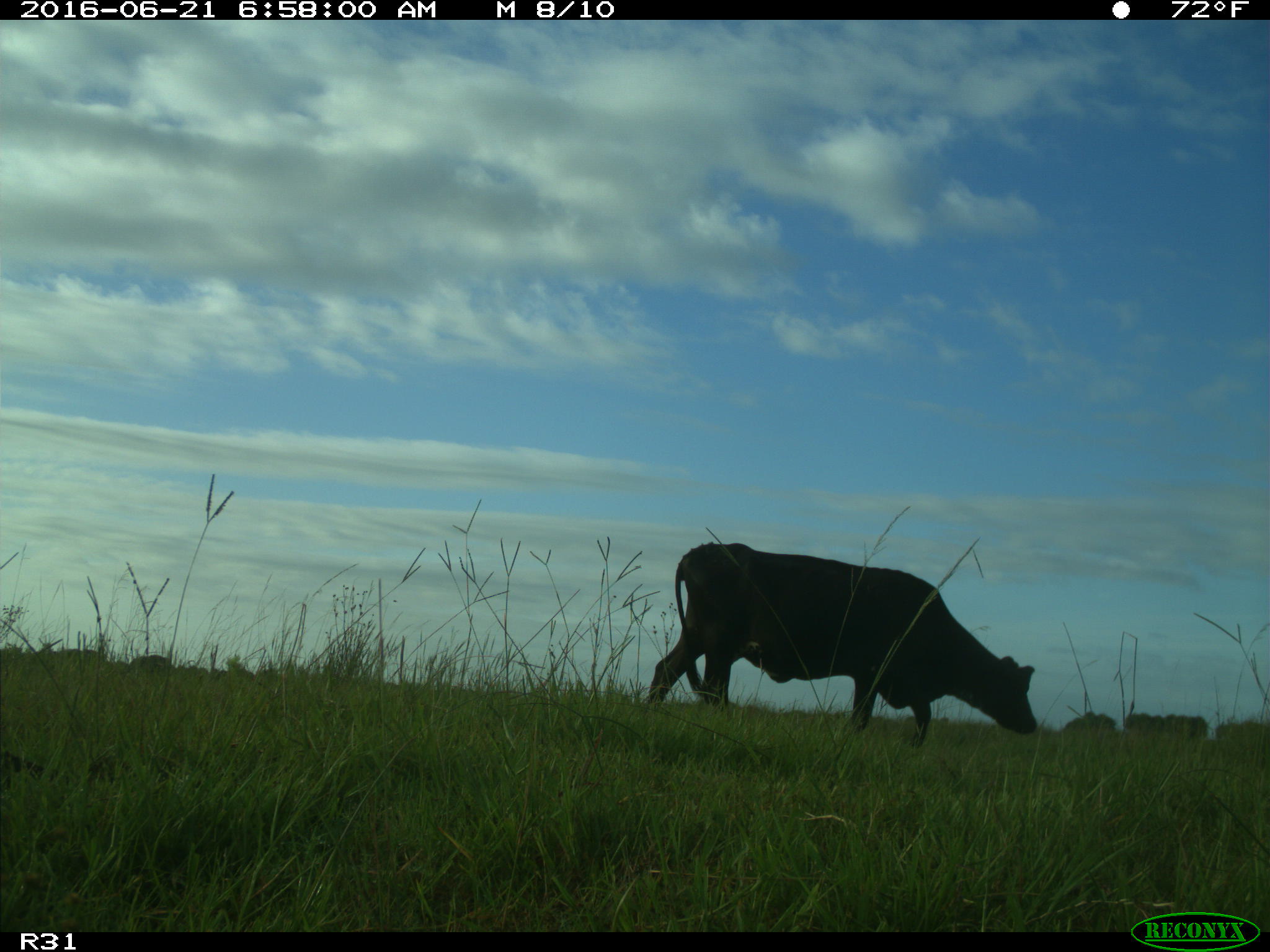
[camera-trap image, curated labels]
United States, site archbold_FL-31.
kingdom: Animalia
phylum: Chordata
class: Mammalia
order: Artiodactyla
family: Bovidae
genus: Bos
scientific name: Bos taurus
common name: domestic cow